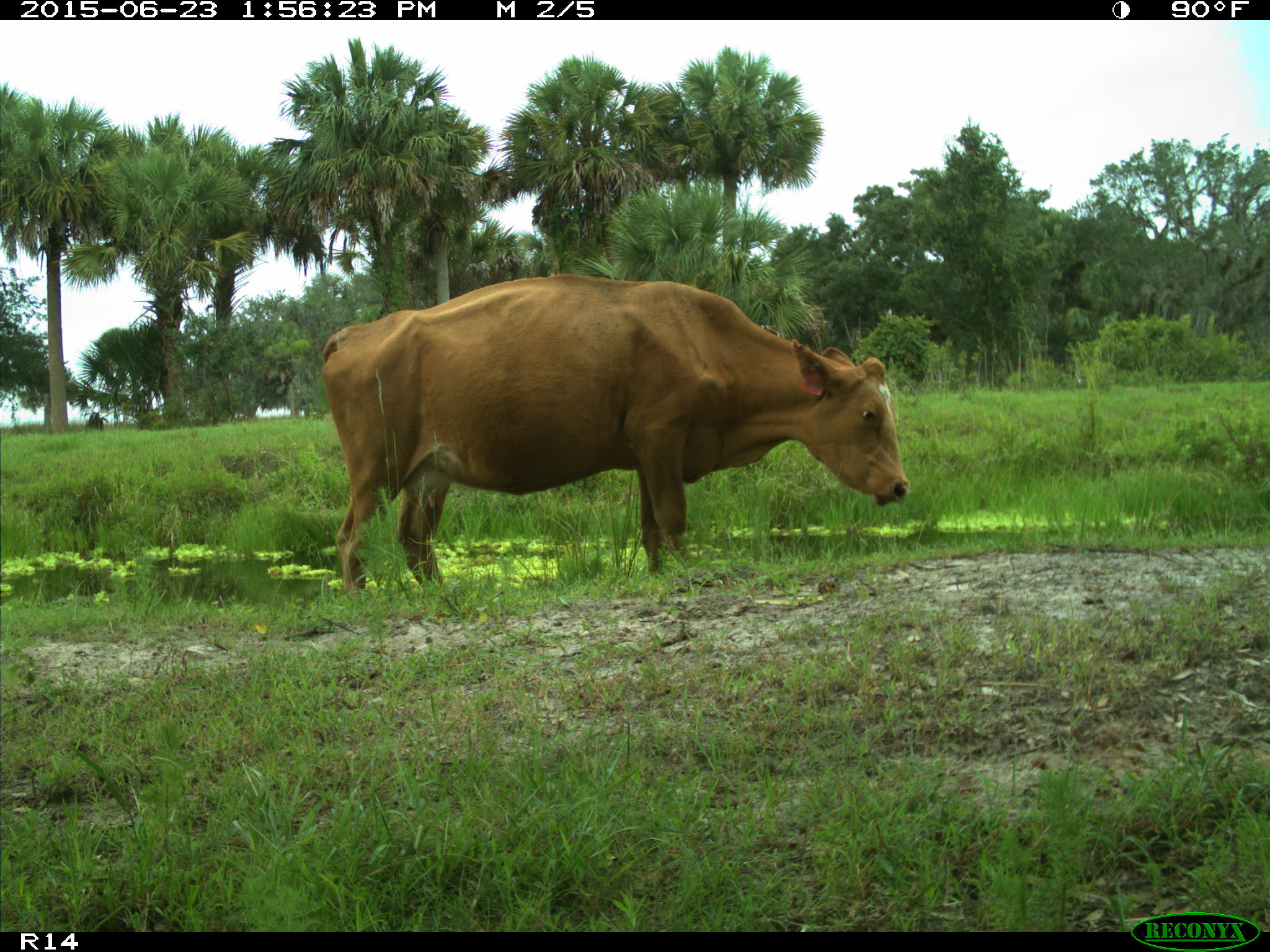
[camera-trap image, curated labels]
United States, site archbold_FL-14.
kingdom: Animalia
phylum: Chordata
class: Mammalia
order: Artiodactyla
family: Bovidae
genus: Bos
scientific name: Bos taurus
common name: domestic cow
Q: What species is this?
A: Bos taurus (domestic cow).